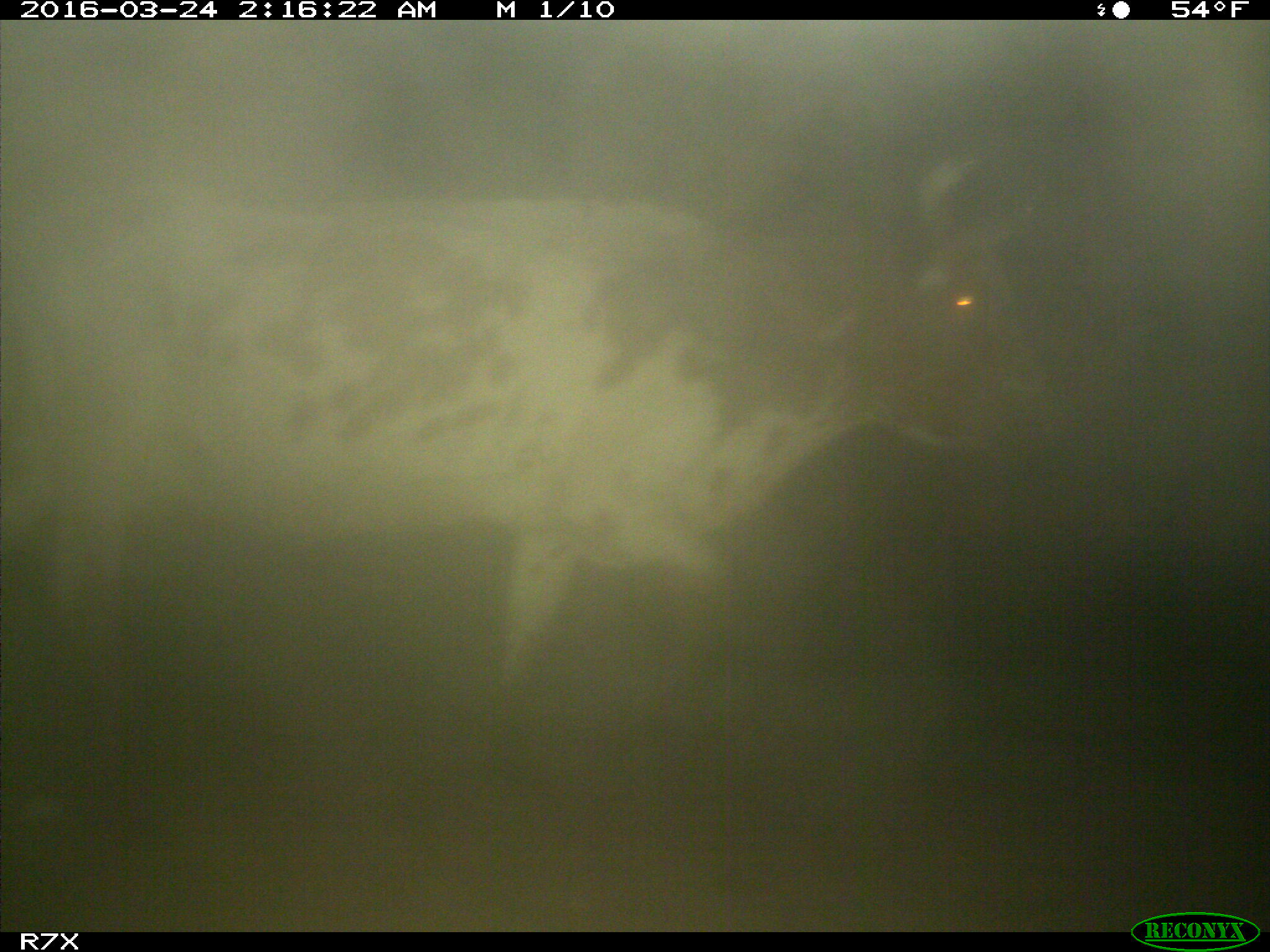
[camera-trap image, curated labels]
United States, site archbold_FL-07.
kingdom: Animalia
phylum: Chordata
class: Mammalia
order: Artiodactyla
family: Bovidae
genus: Bos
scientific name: Bos taurus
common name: domestic cow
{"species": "Bos taurus (domestic cow)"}